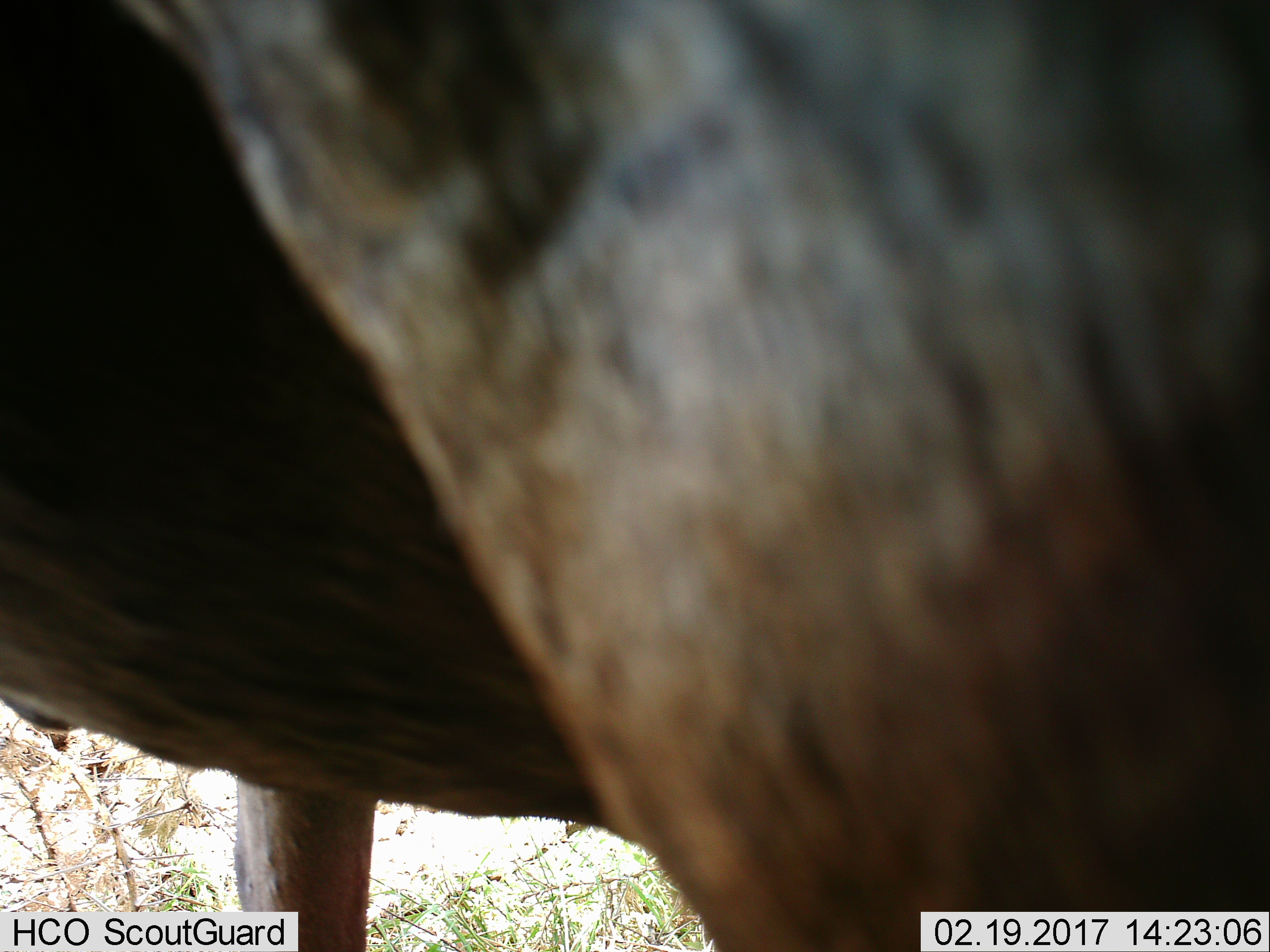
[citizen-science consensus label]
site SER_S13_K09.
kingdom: Animalia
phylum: Chordata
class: Mammalia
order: Artiodactyla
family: Bovidae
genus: Connochaetes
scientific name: Connochaetes taurinus taurinus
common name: blue wildebeest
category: wildebeestblue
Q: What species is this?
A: Wildebeestblue (blue wildebeest) (Connochaetes taurinus taurinus).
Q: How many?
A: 2.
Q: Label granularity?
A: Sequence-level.